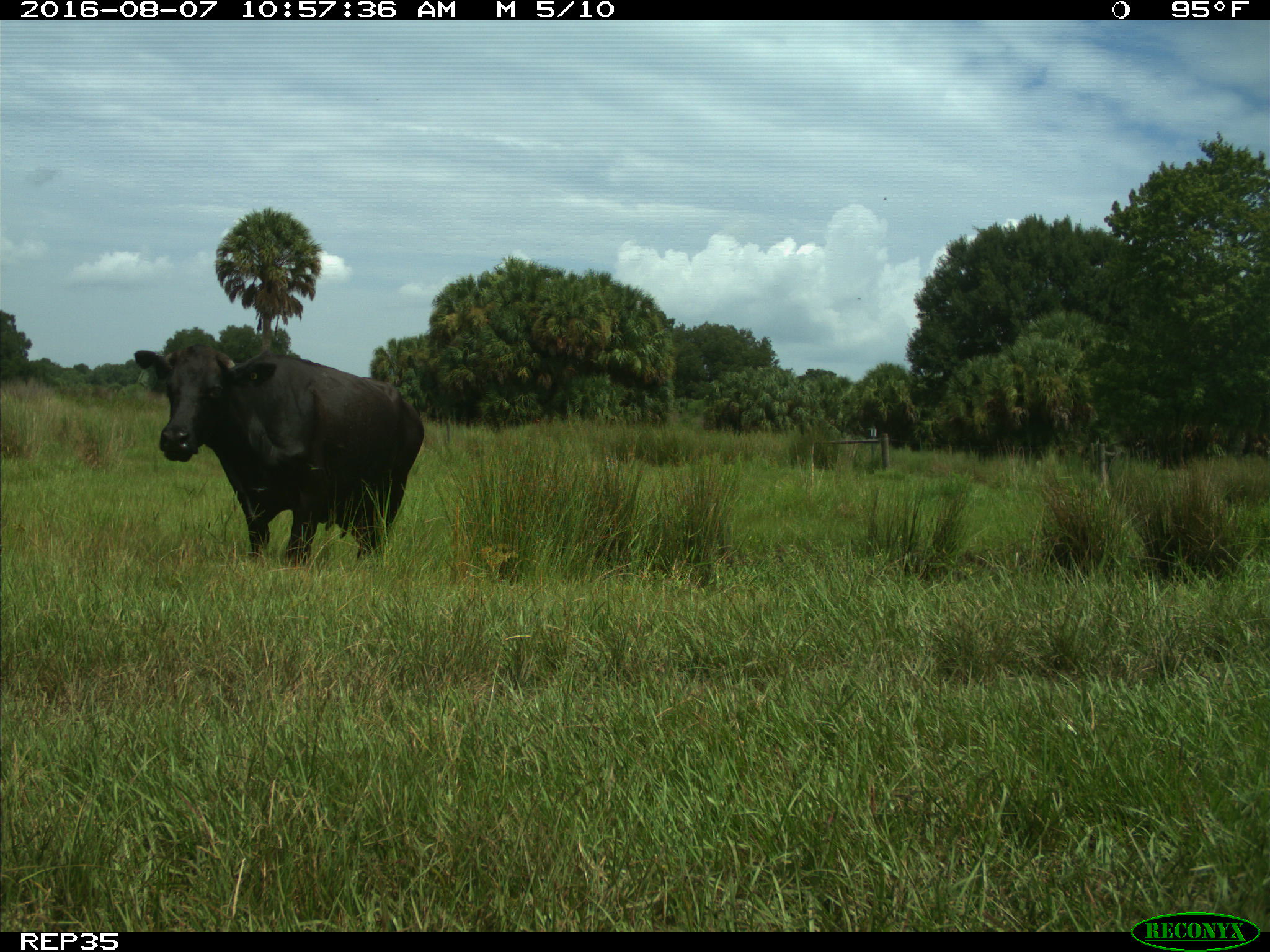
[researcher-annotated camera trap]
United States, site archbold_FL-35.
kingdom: Animalia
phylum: Chordata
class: Mammalia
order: Artiodactyla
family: Bovidae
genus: Bos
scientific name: Bos taurus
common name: domestic cow